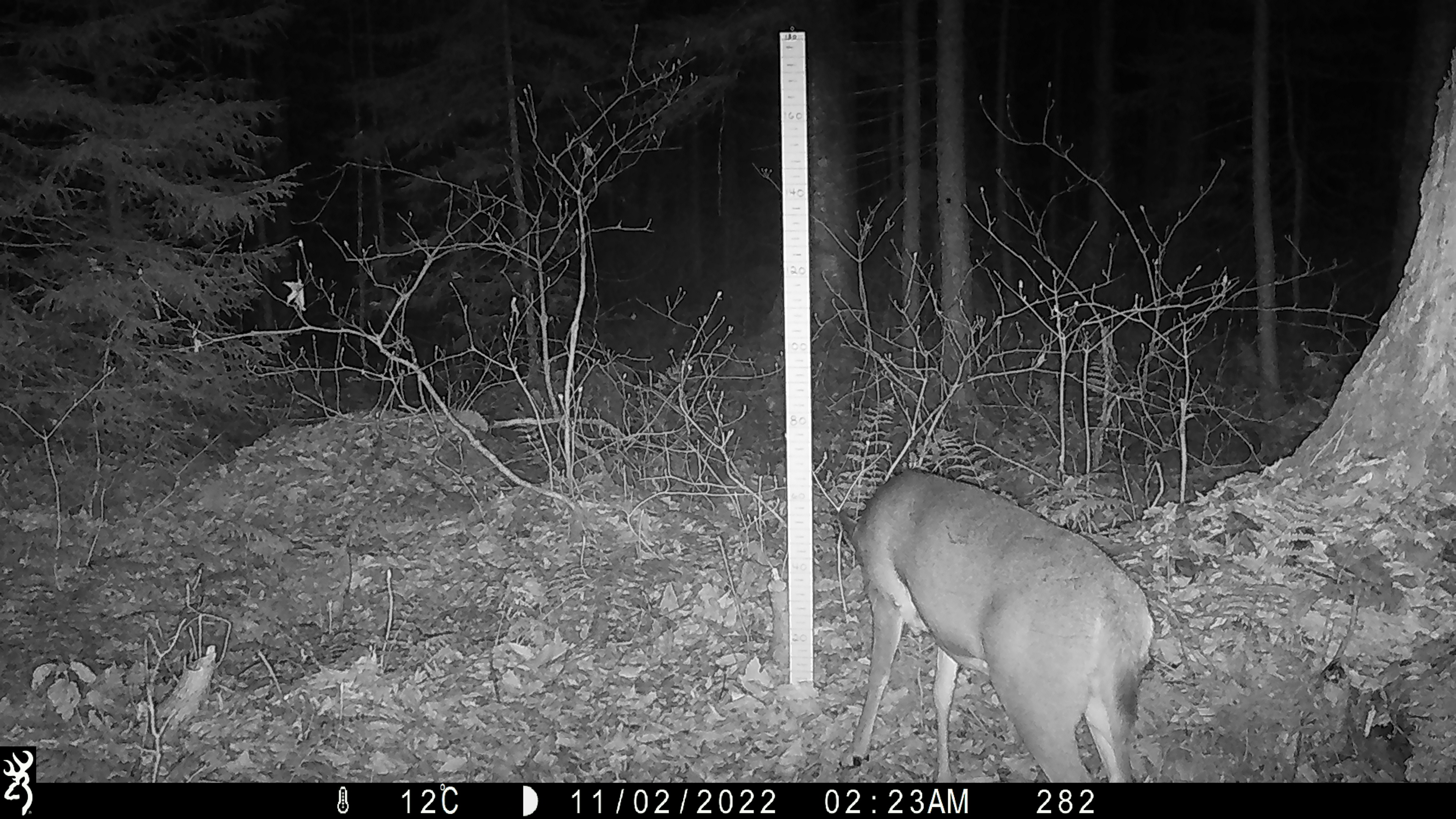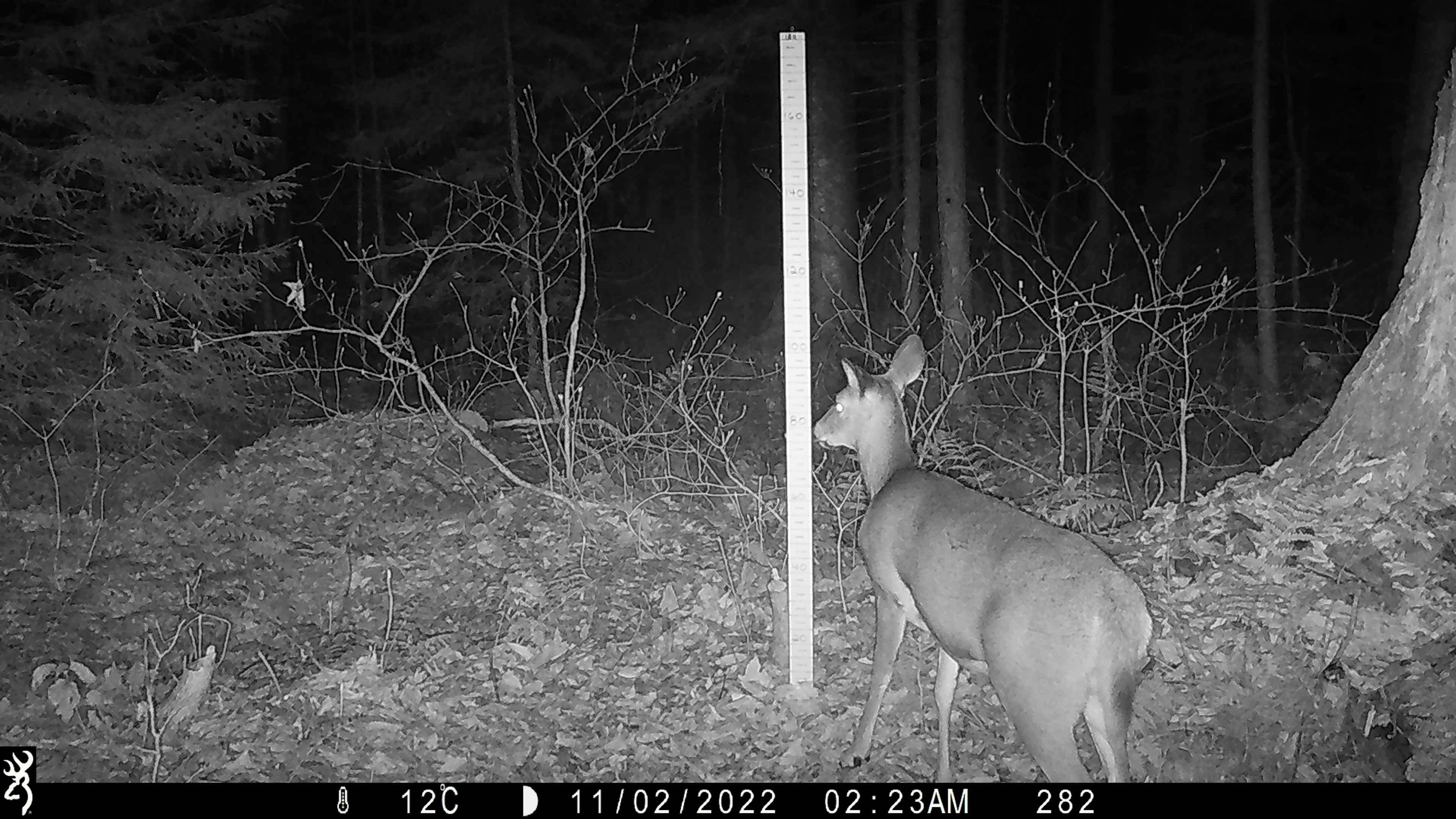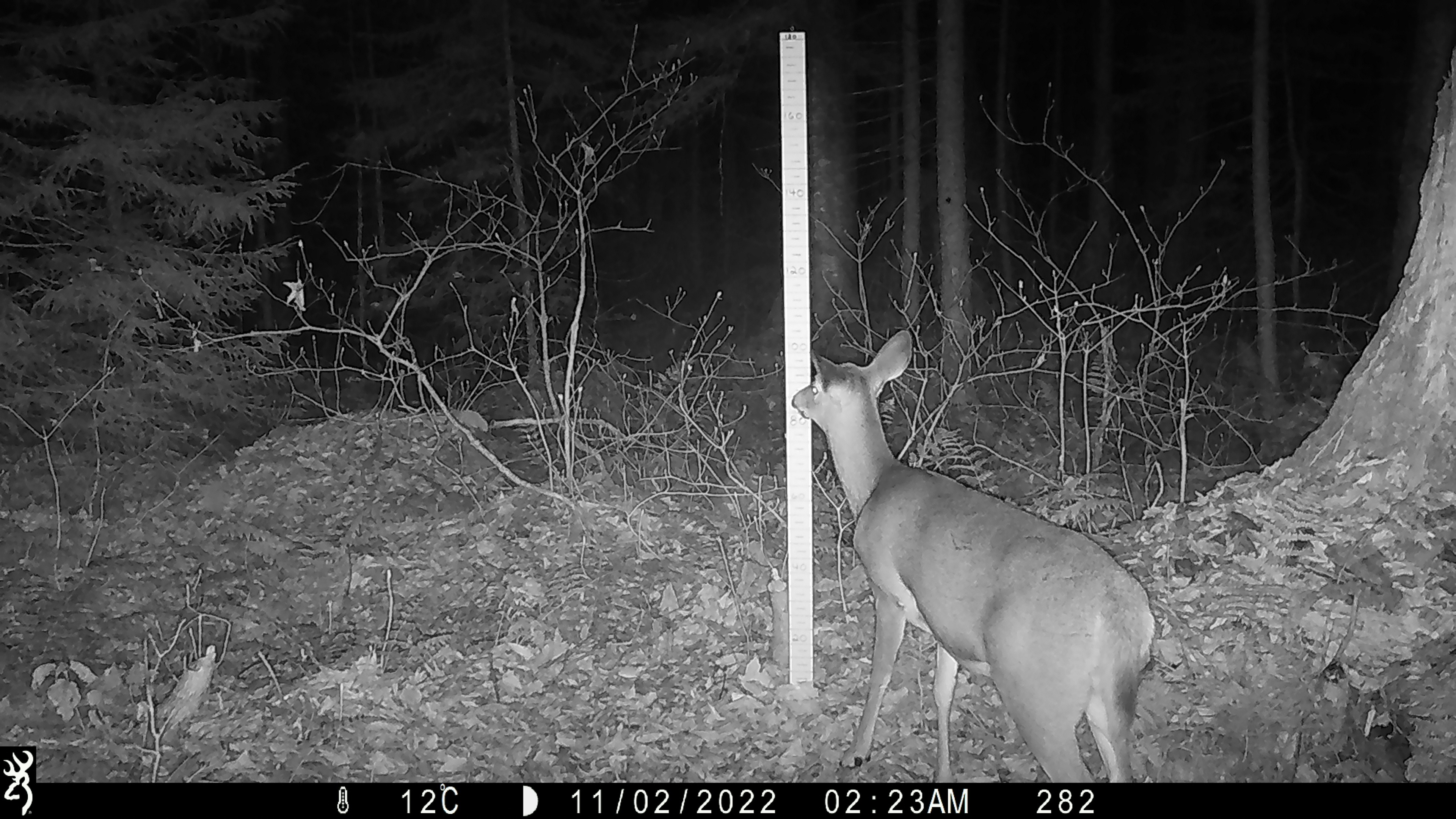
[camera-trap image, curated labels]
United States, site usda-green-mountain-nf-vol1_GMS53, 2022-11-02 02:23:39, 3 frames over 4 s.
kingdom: Animalia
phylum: Chordata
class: Mammalia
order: Artiodactyla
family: Cervidae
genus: Odocoileus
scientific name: Odocoileus virginianus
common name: white-tailed deer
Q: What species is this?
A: White-tailed deer (Odocoileus virginianus).